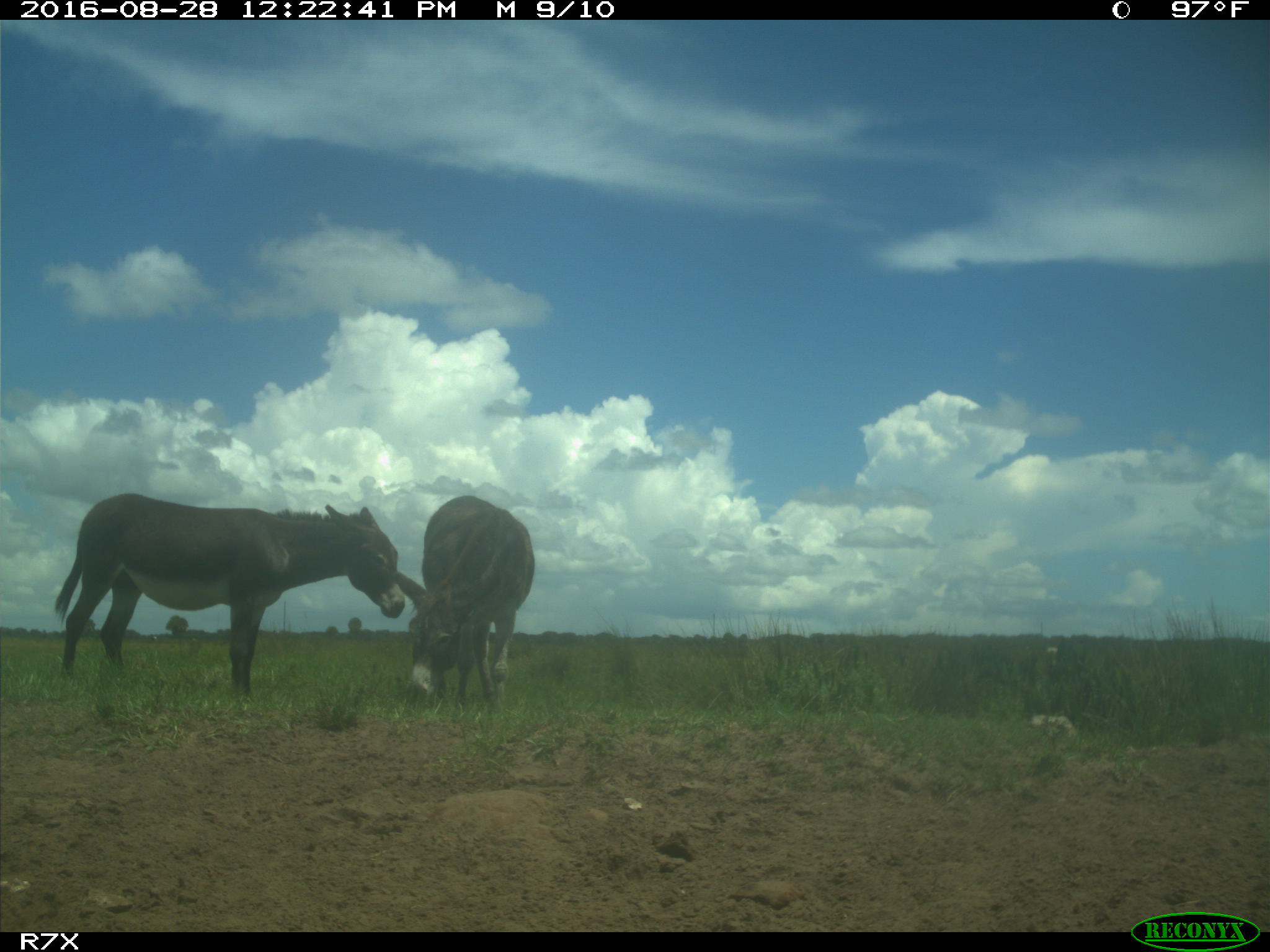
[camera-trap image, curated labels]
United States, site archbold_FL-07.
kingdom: Animalia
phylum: Chordata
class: Mammalia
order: Perissodactyla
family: Equidae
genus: Equus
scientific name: Equus africanus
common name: african wild ass